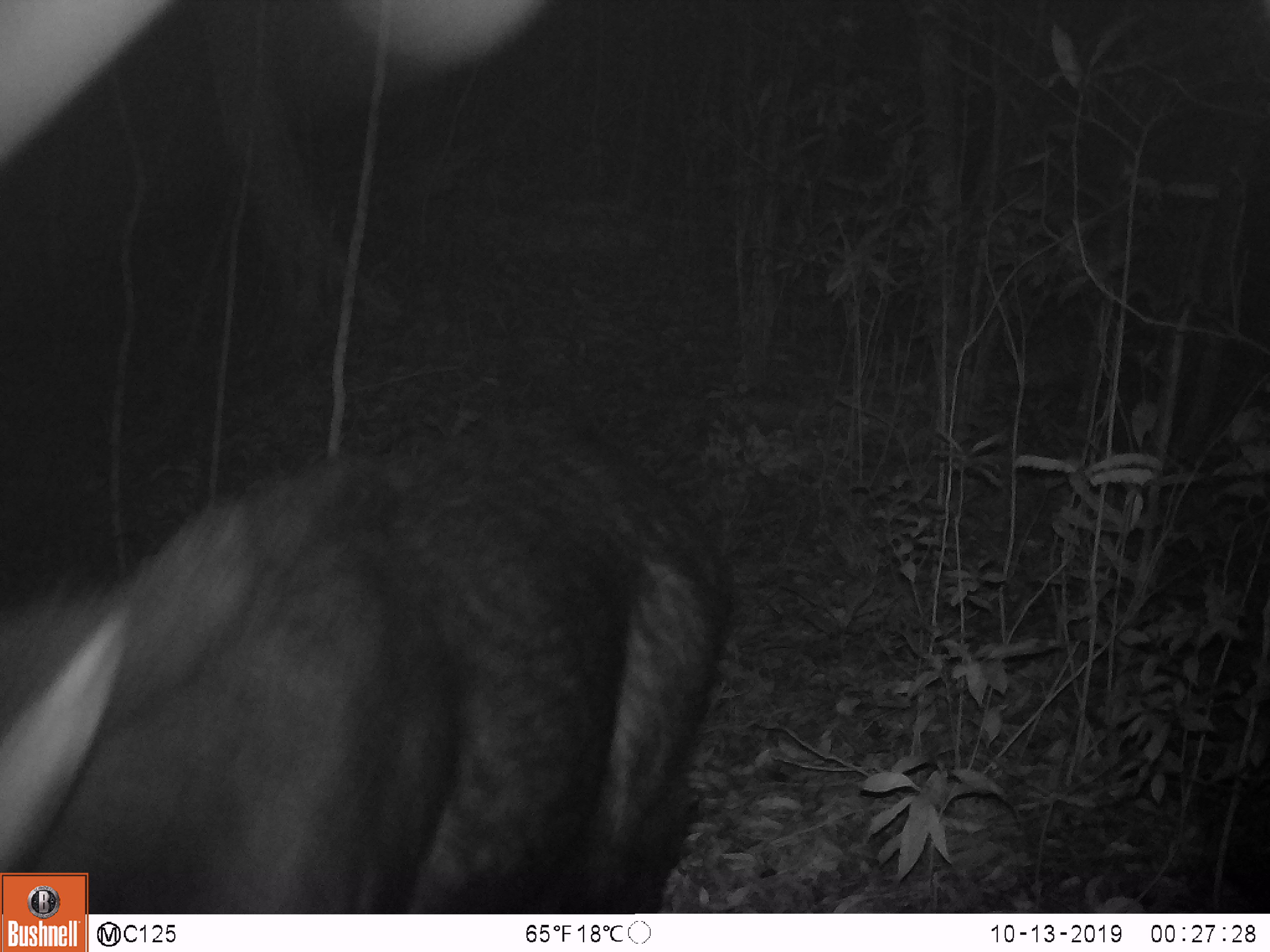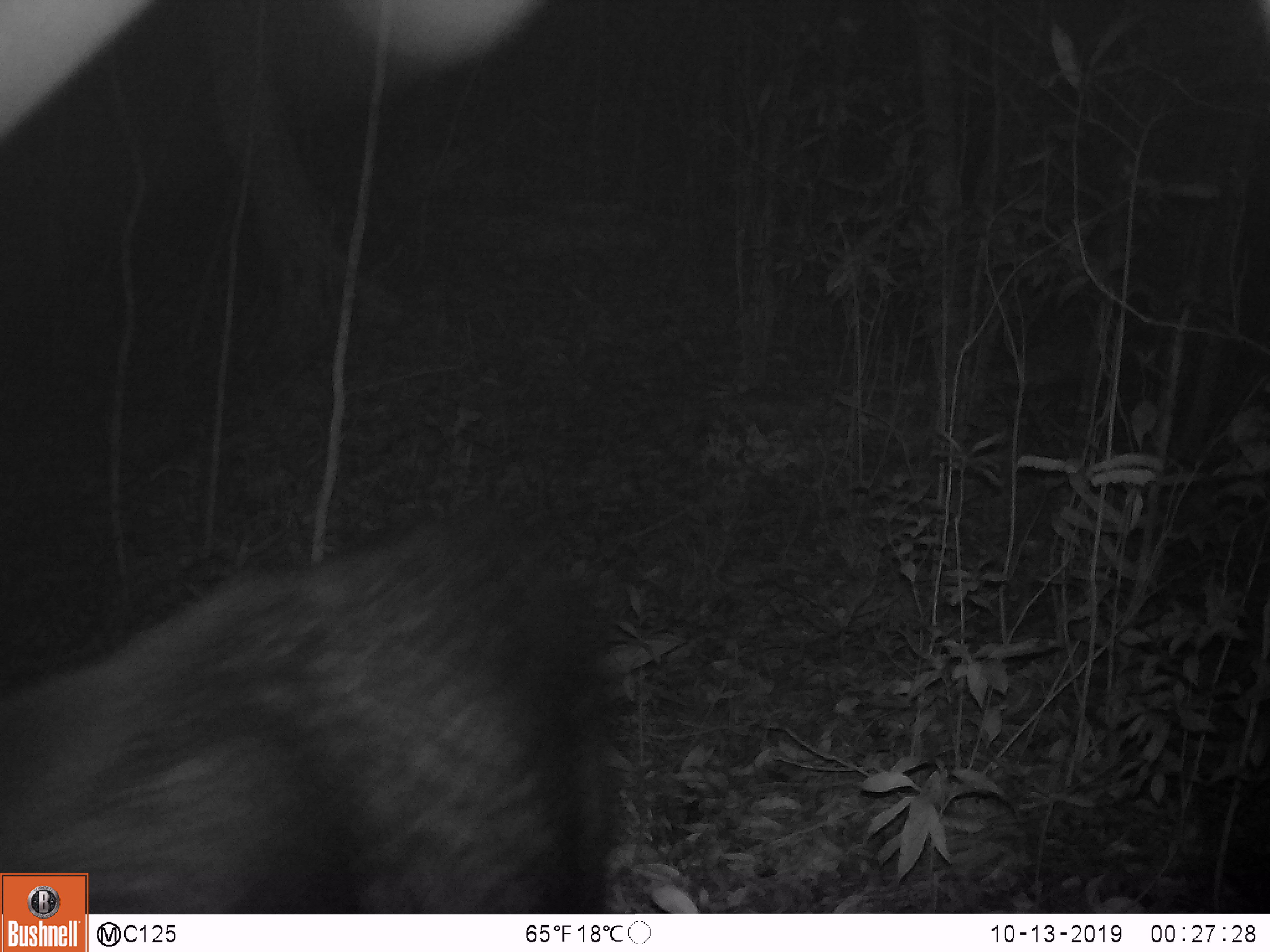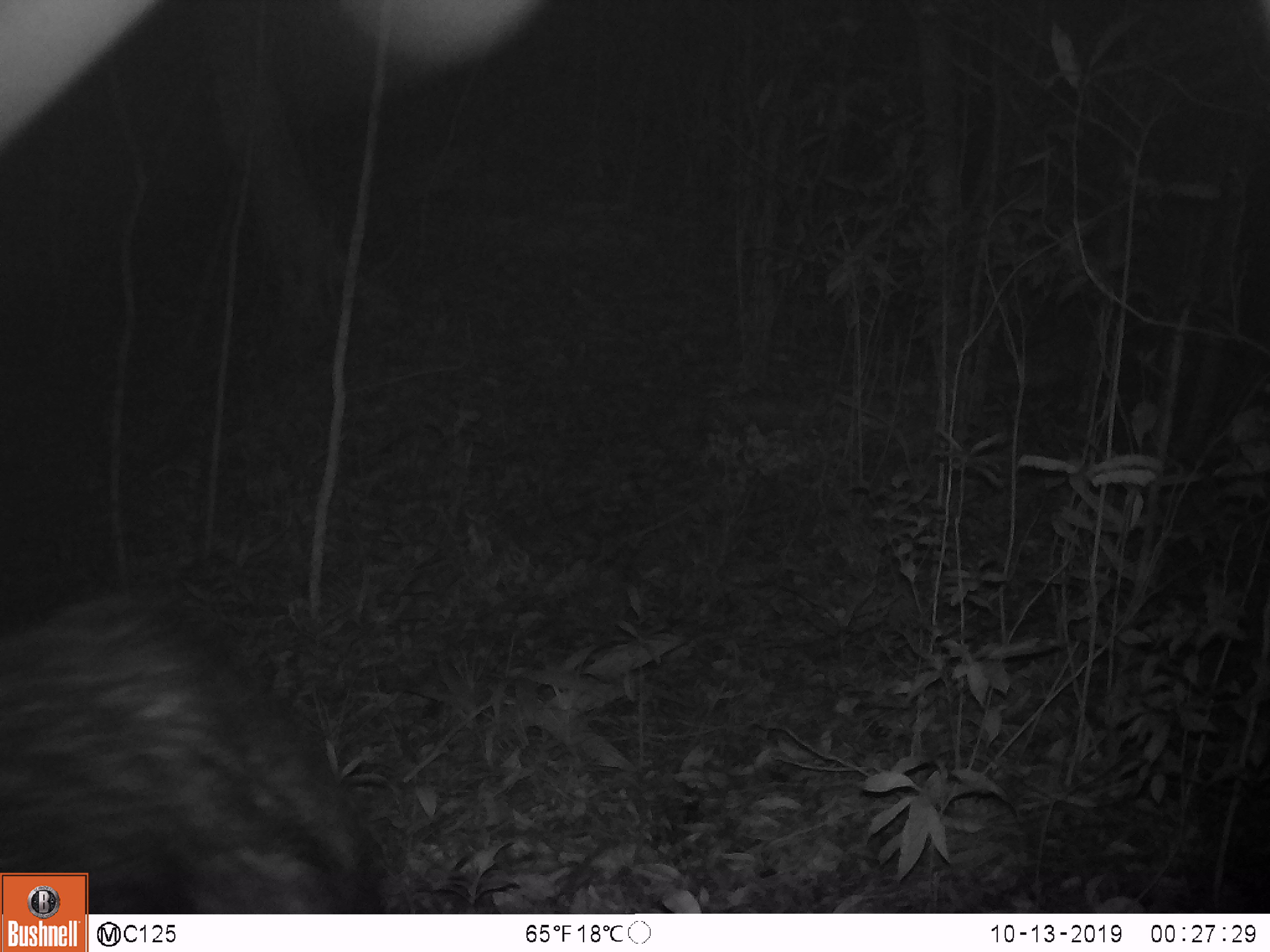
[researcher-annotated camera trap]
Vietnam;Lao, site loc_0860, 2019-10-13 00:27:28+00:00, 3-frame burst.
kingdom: Animalia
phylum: Chordata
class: Mammalia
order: Artiodactyla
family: Bovidae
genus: Capricornis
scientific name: Capricornis sumatraensis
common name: chinese serow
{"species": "chinese serow (Capricornis sumatraensis)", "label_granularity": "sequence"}